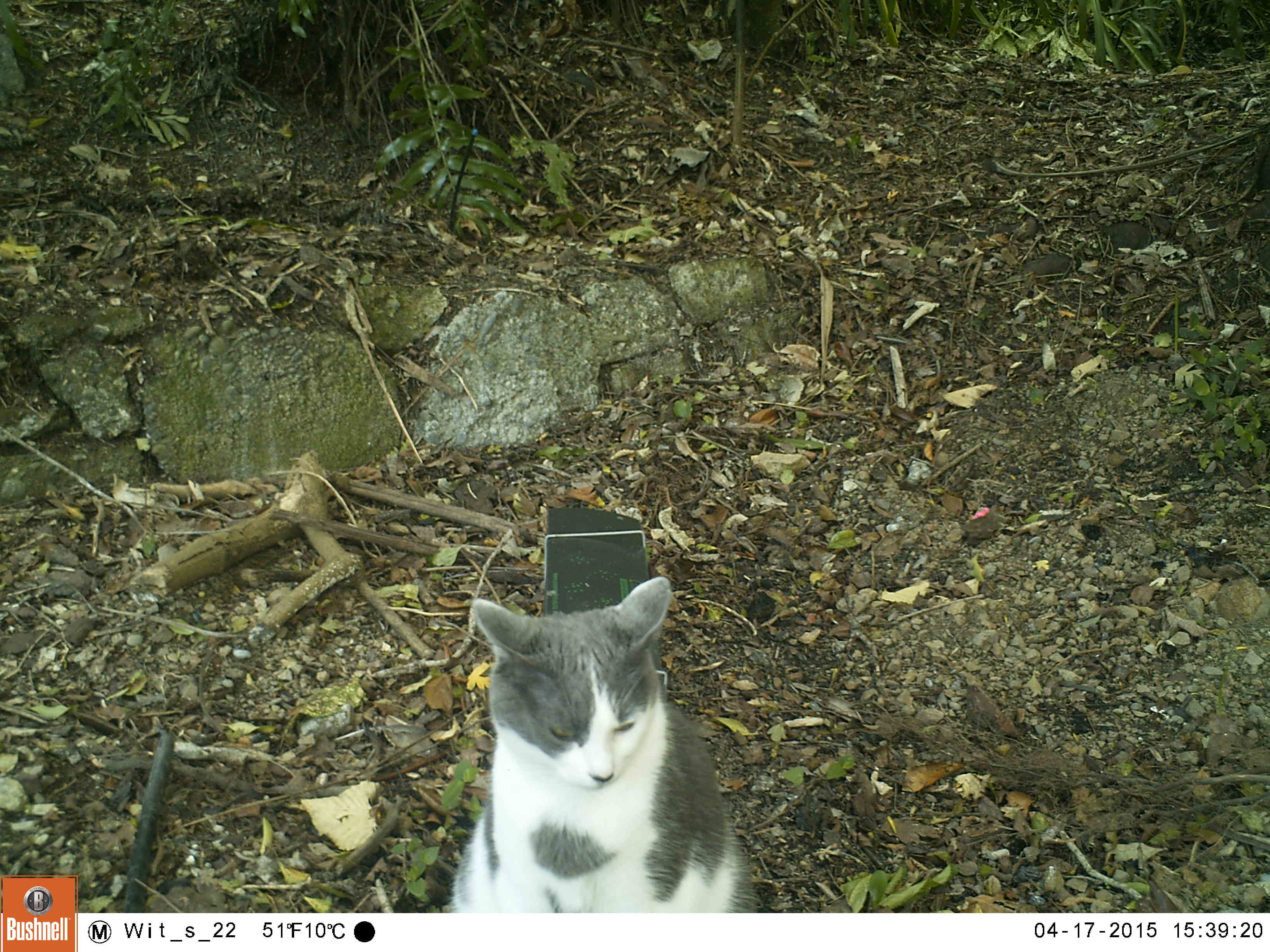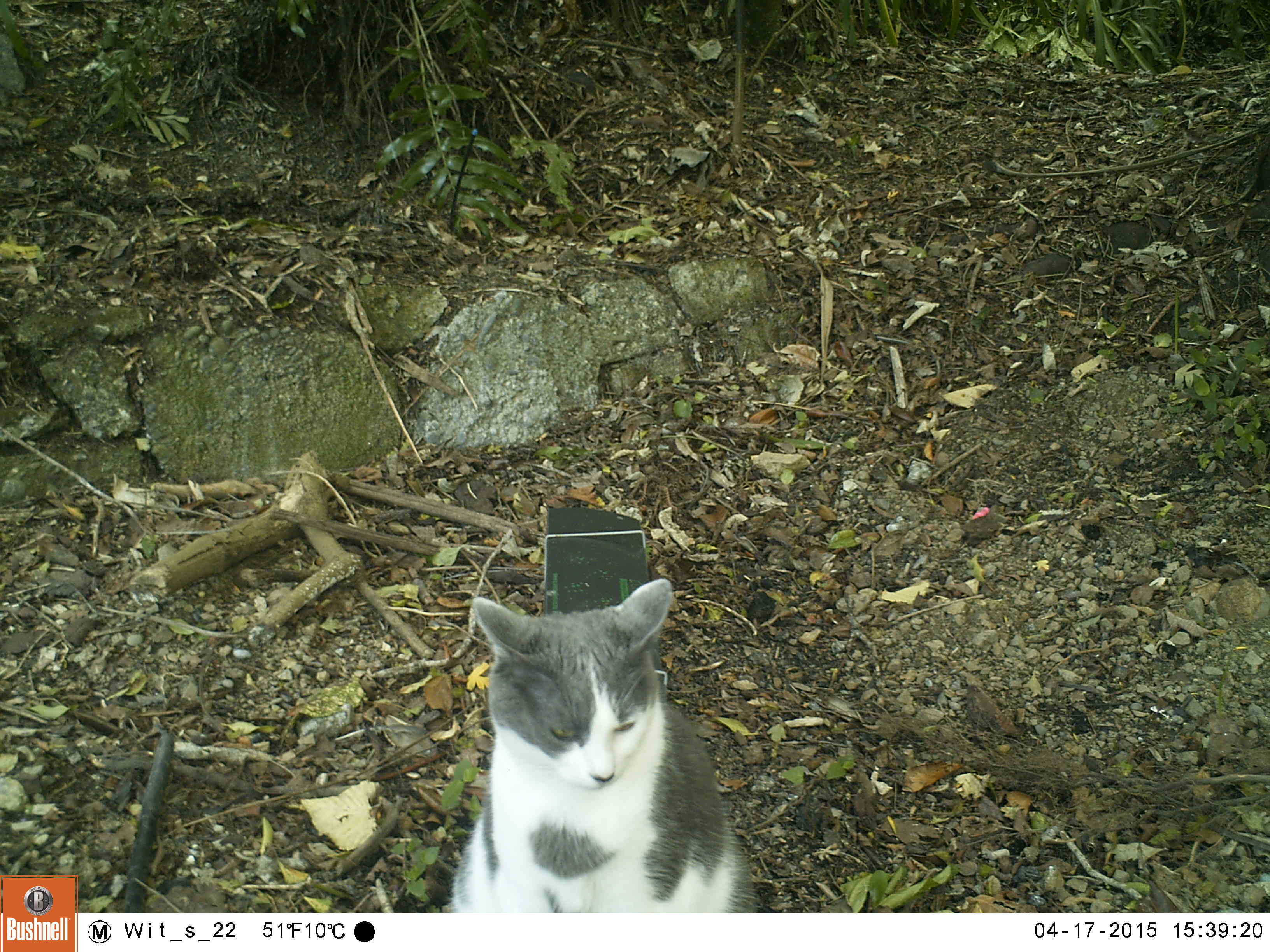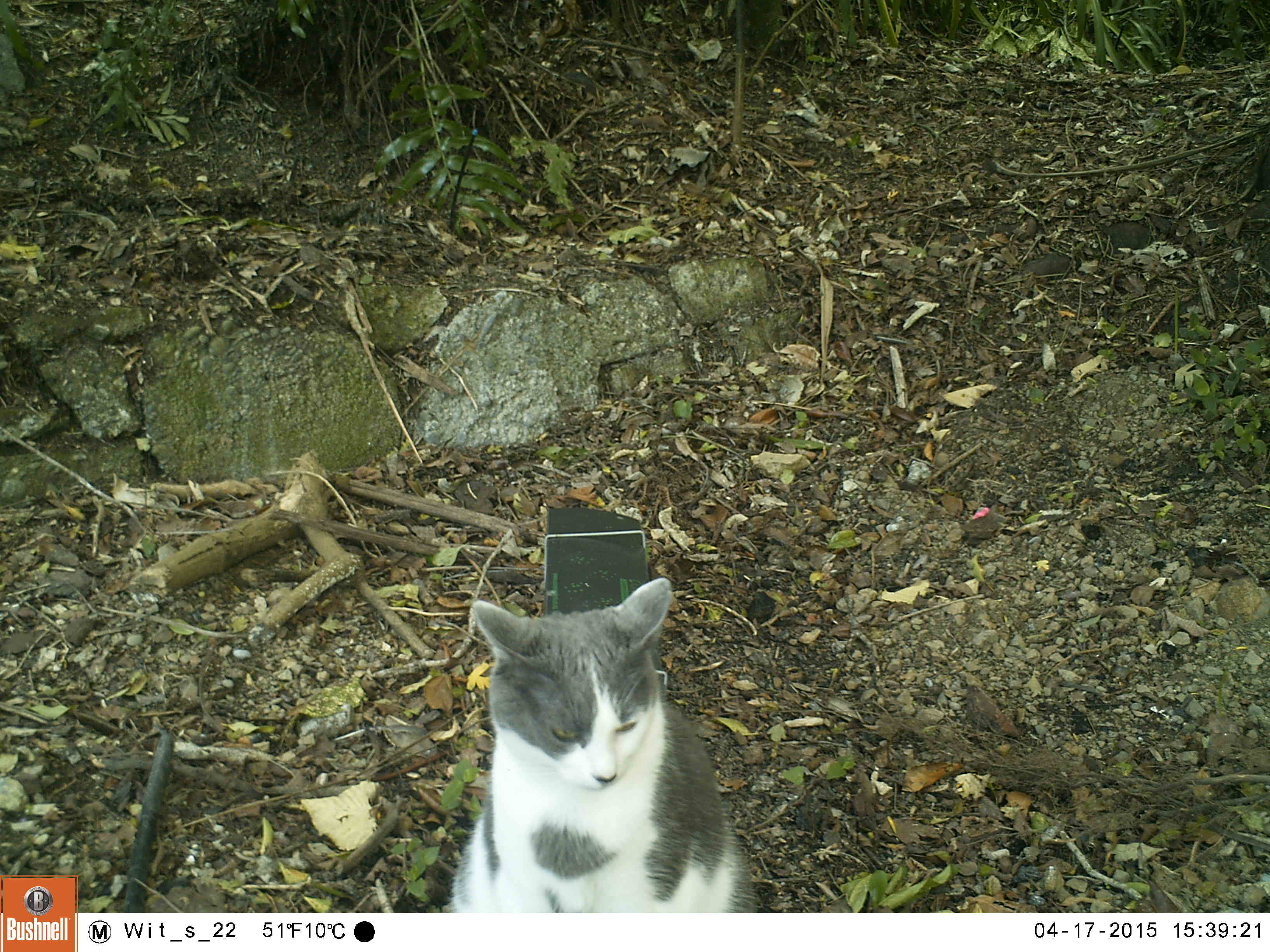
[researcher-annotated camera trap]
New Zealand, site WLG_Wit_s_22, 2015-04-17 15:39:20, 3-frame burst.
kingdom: Animalia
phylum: Chordata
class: Mammalia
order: Carnivora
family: Felidae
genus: Felis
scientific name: Felis catus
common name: domestic cat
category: cat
Cat (domestic cat) (Felis catus).